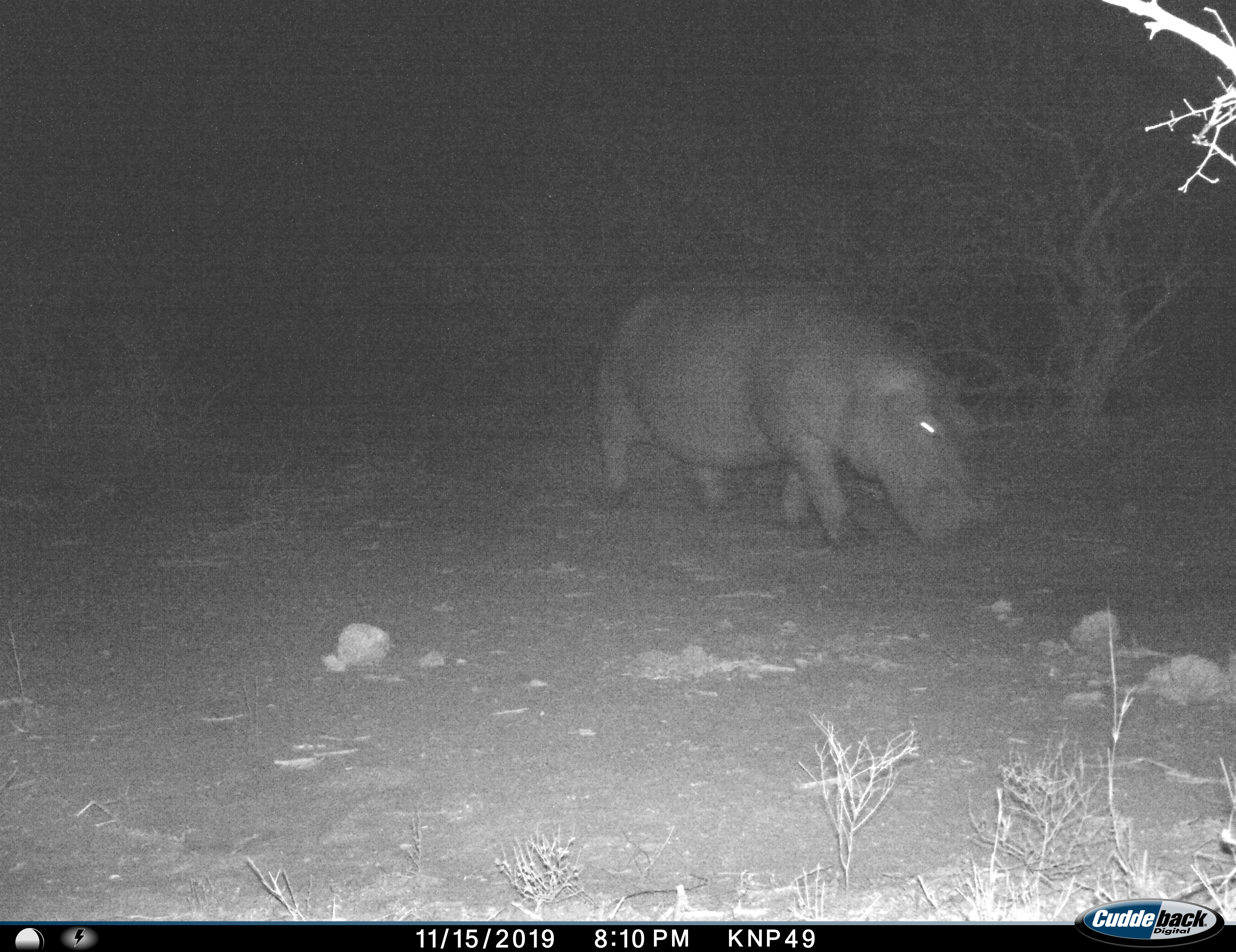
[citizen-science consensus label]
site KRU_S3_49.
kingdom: Animalia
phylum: Chordata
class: Mammalia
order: Artiodactyla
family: Hippopotamidae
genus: Hippopotamus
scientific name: Hippopotamus amphibius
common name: hippopotamus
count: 1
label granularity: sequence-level